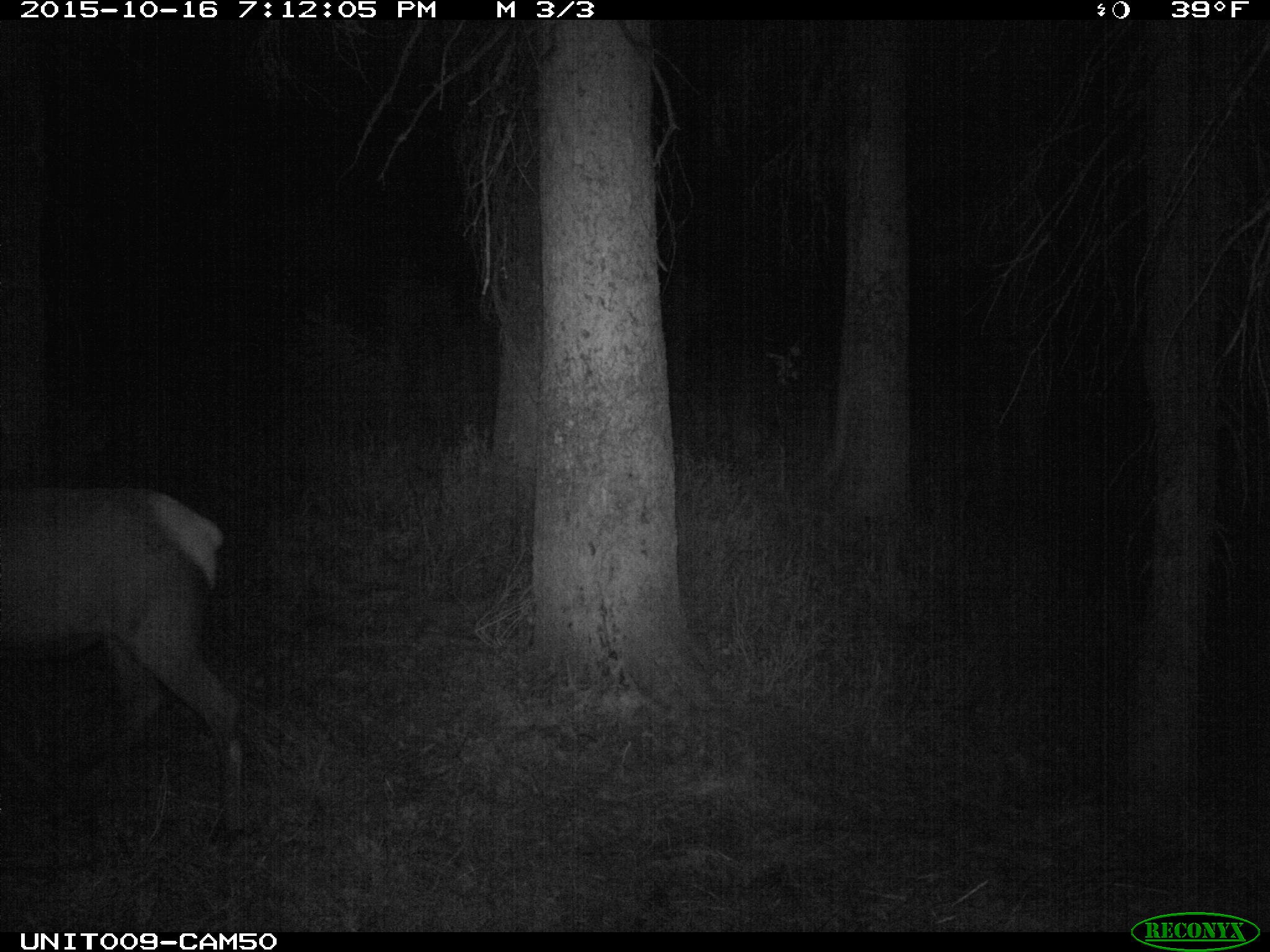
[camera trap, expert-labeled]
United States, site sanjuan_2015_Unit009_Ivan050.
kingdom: Animalia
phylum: Chordata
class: Mammalia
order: Artiodactyla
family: Cervidae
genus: Cervus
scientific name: Cervus elaphus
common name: red deer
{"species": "Cervus elaphus (red deer)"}